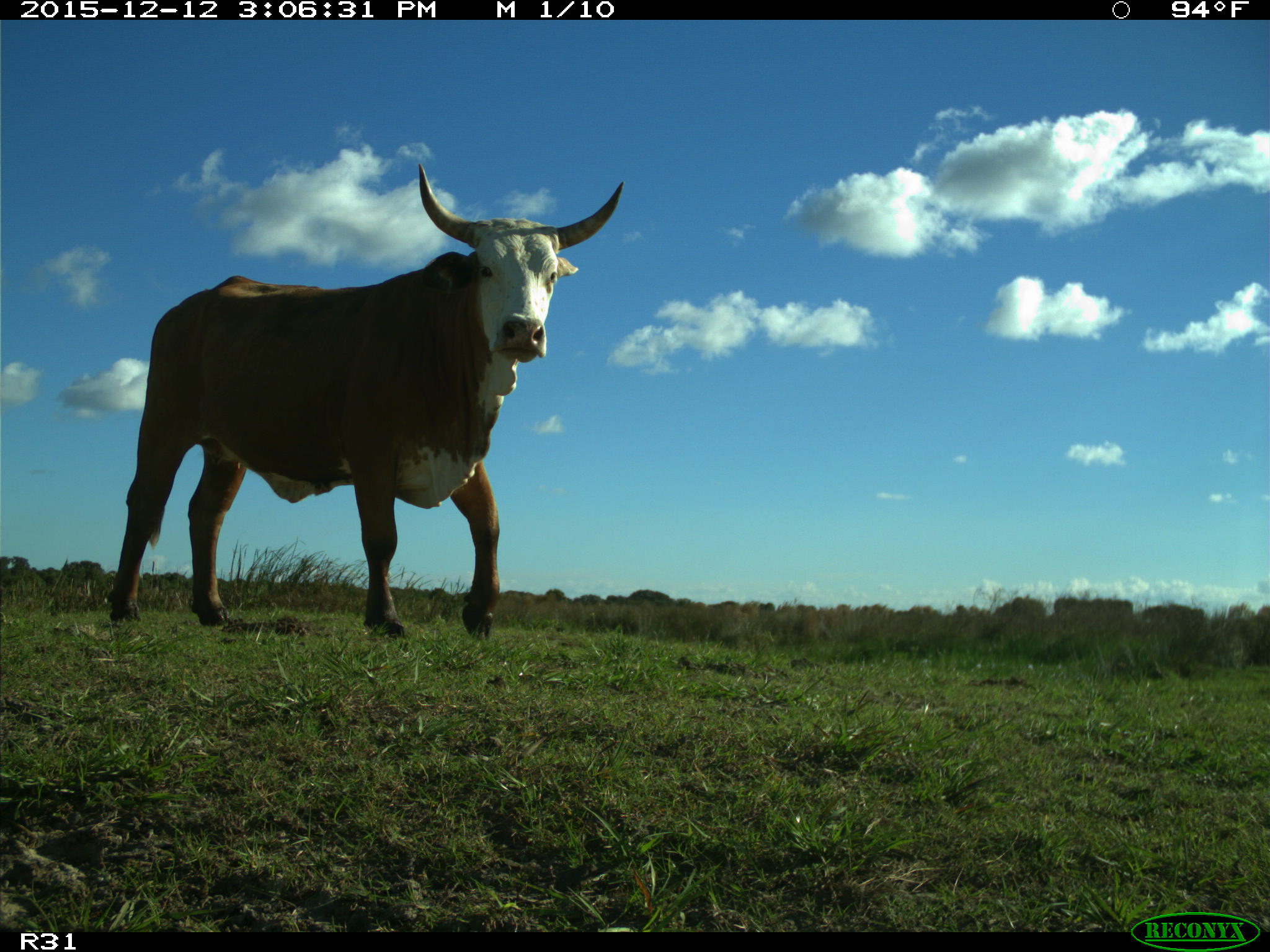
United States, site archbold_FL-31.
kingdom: Animalia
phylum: Chordata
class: Mammalia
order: Artiodactyla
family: Bovidae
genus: Bos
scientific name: Bos taurus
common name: domestic cow